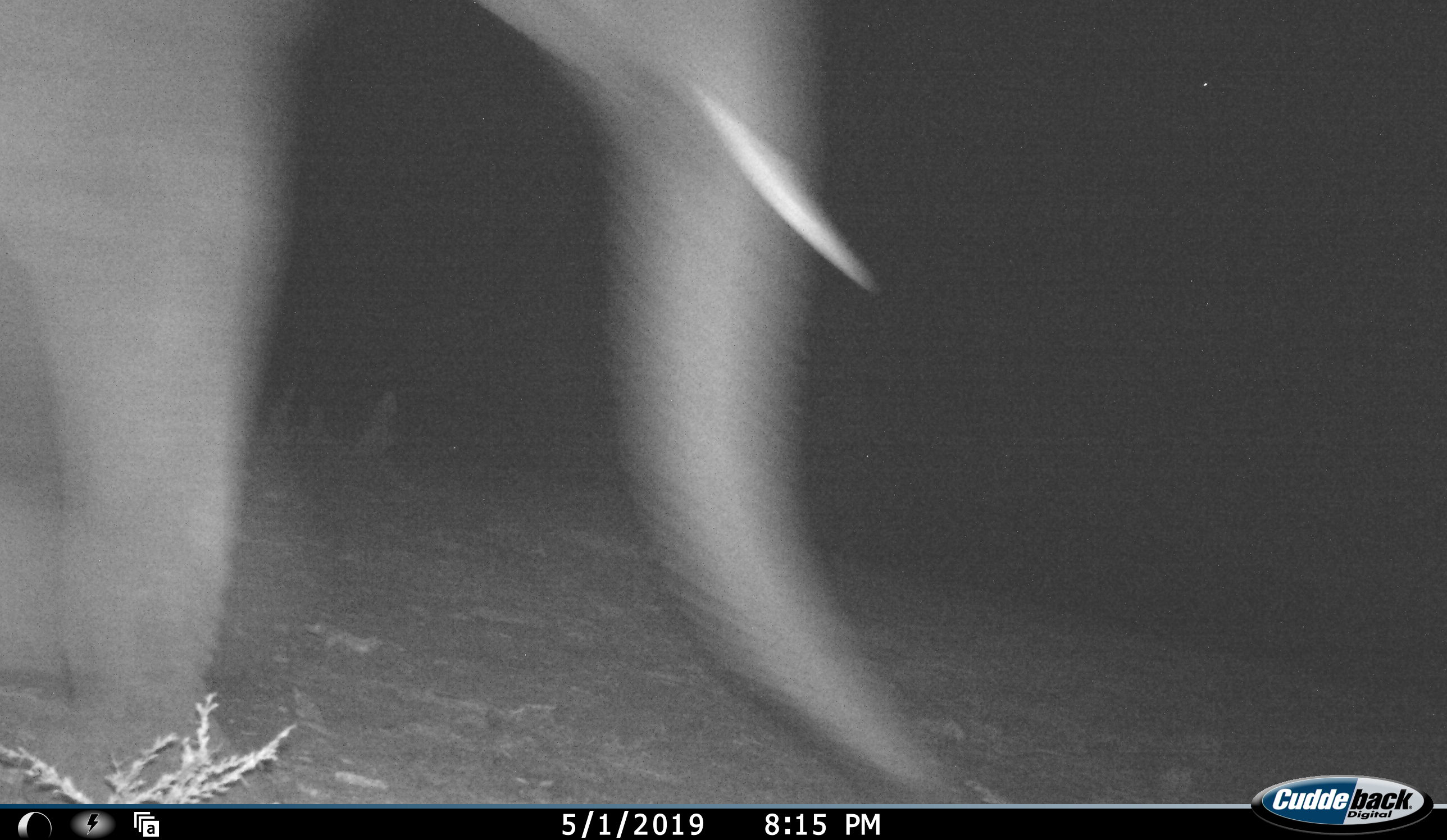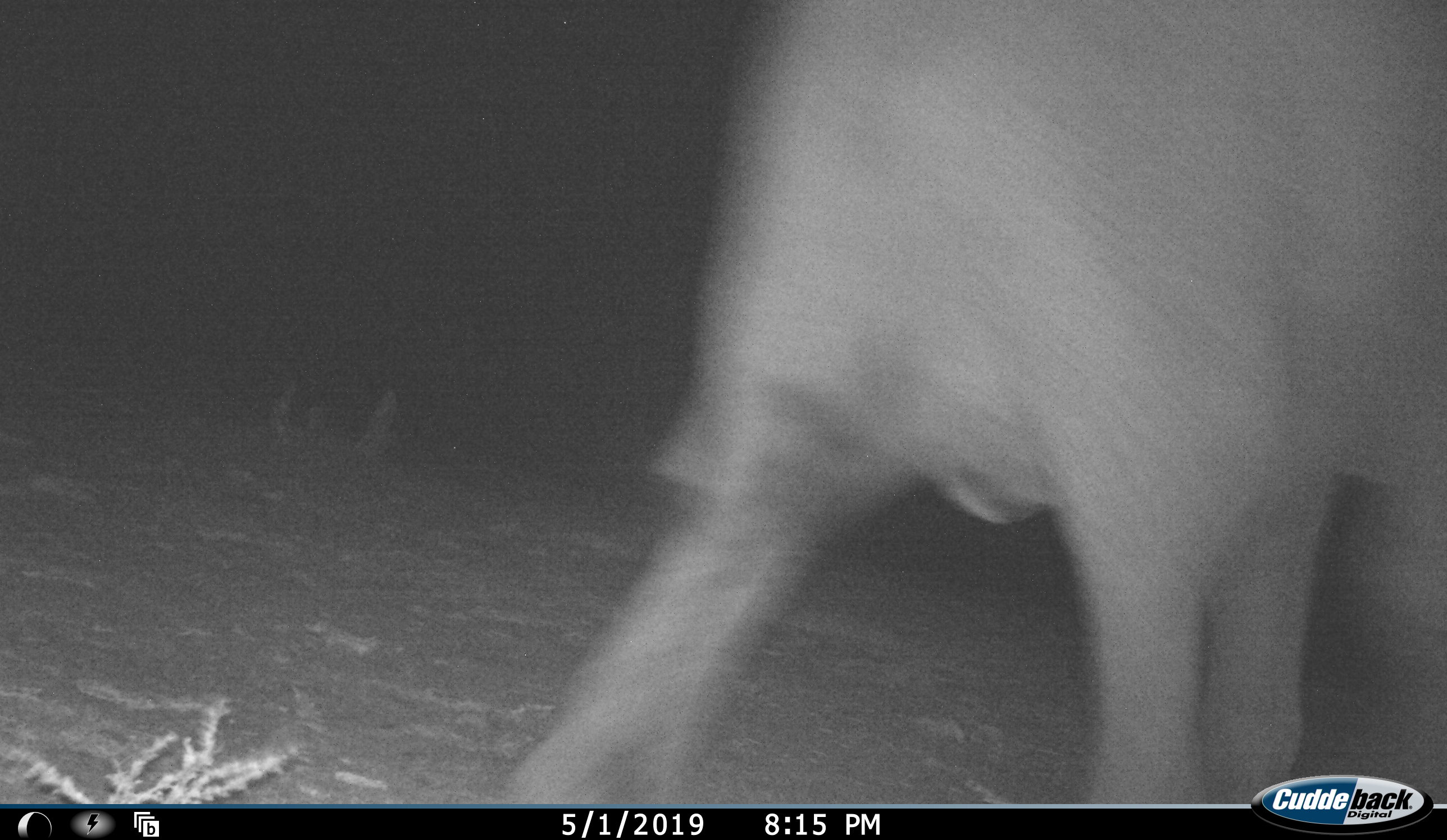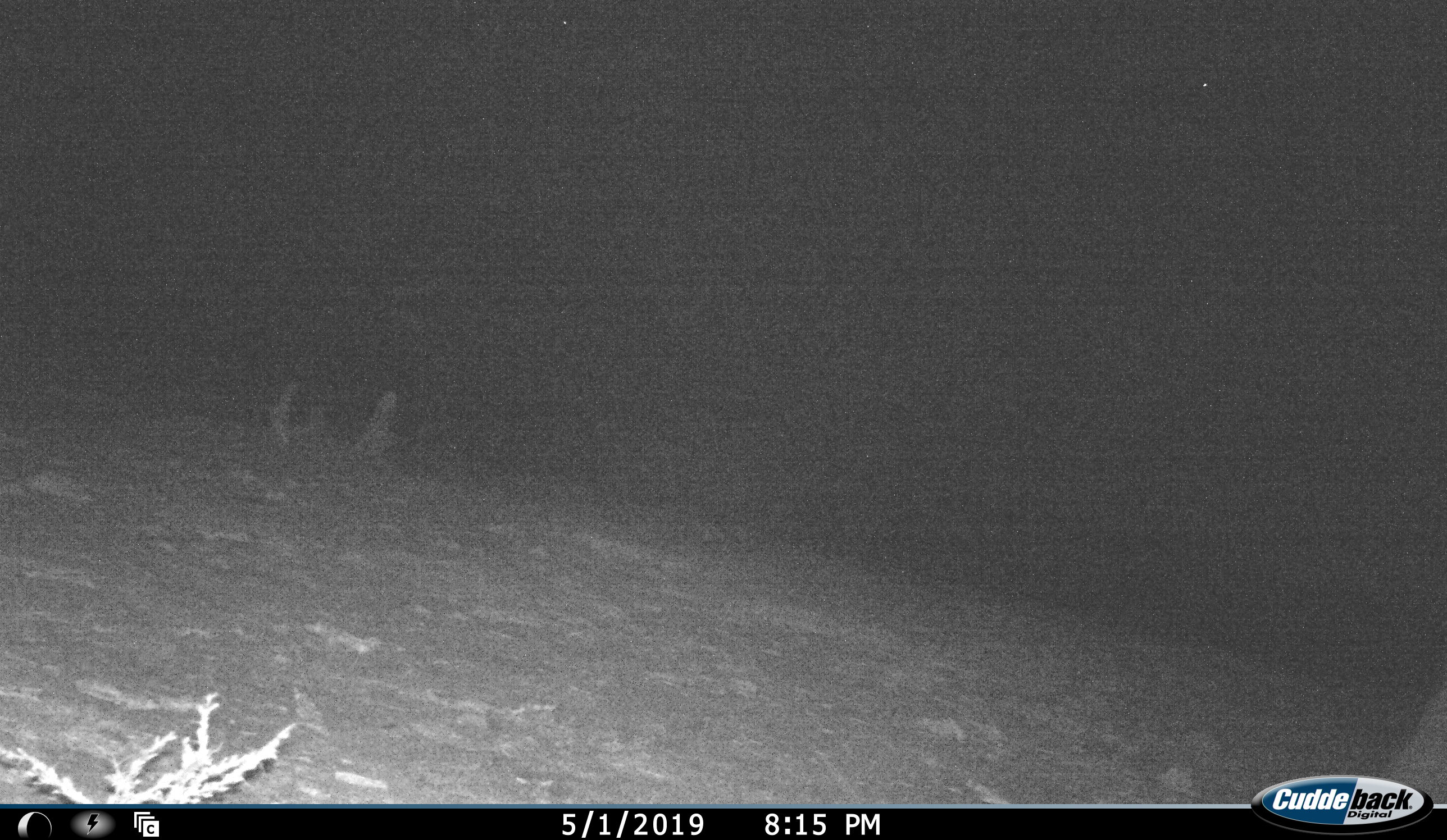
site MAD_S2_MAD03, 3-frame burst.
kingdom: Animalia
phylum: Chordata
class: Mammalia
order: Proboscidea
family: Elephantidae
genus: Loxodonta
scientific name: Loxodonta africana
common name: african bush elephant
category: elephant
Elephant (african bush elephant) (Loxodonta africana), count 1. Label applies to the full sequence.